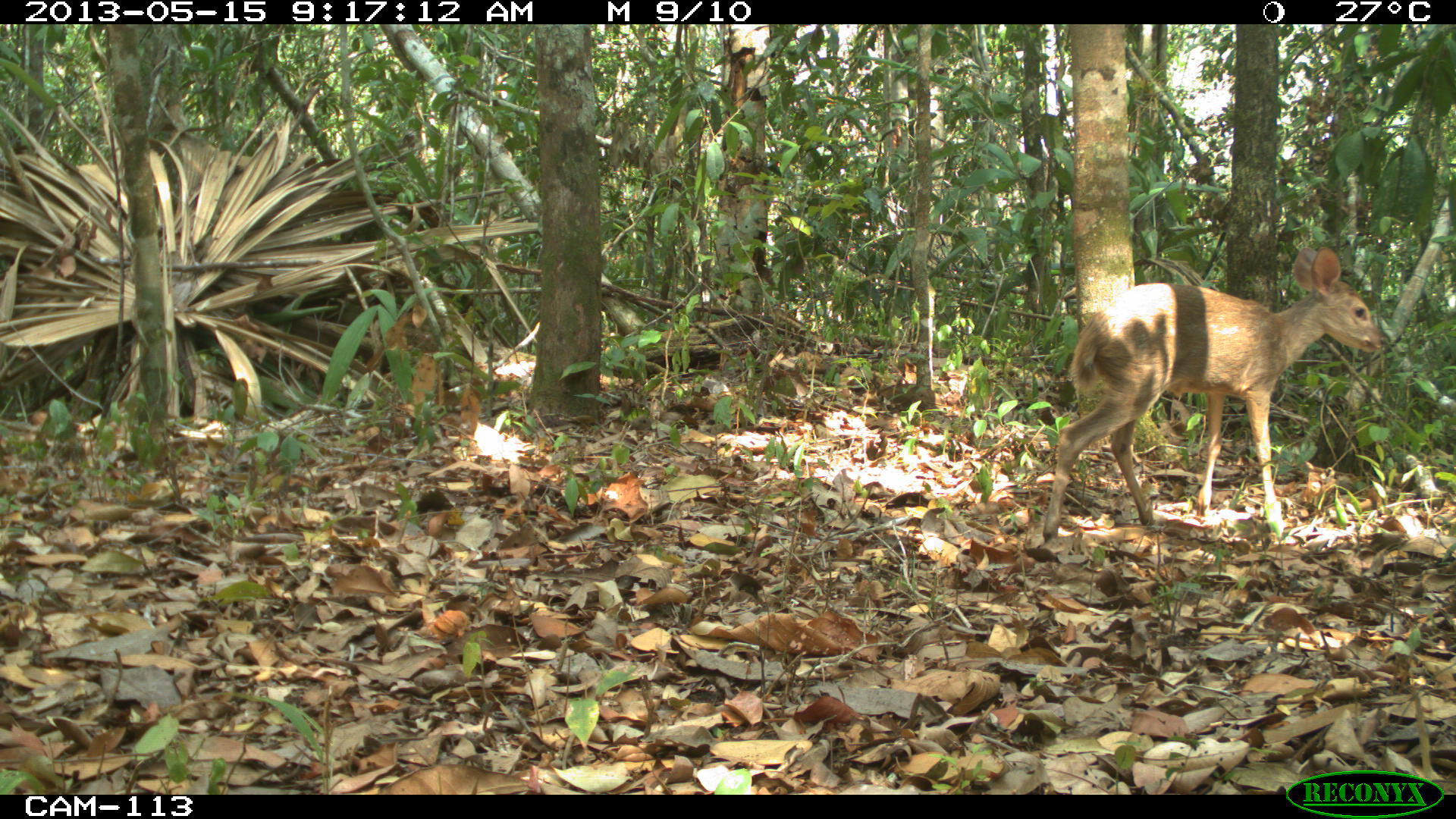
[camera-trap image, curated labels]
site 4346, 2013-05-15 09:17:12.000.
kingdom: Animalia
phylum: Chordata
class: Mammalia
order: Artiodactyla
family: Cervidae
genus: Odocoileus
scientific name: Odocoileus pandora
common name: yucatán brown brocket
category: mazama pandora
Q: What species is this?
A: Mazama pandora (yucatán brown brocket) (Odocoileus pandora).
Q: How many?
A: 1.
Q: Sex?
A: Female.